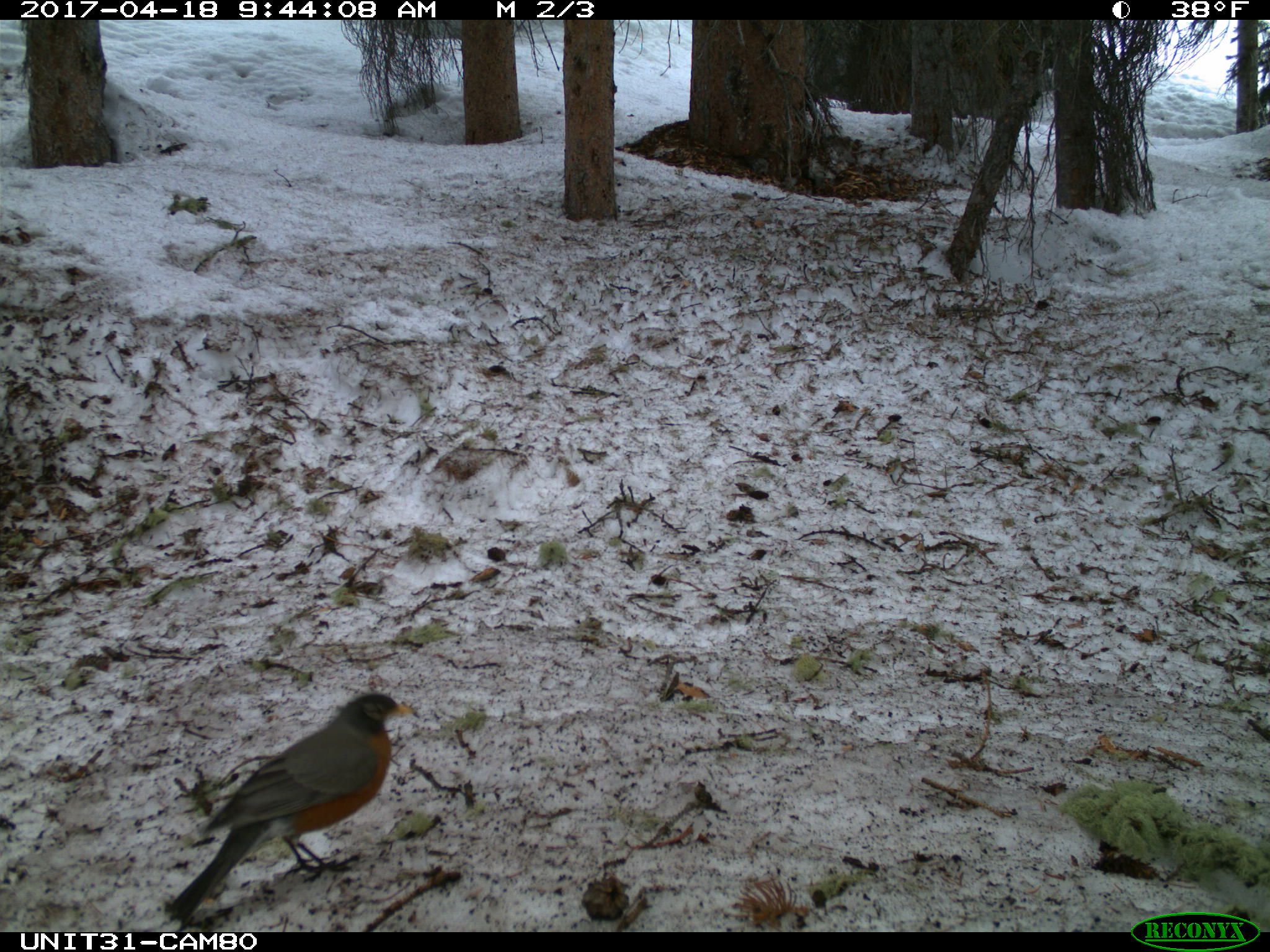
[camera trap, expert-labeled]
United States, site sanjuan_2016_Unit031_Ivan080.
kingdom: Animalia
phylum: Chordata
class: Aves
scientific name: Aves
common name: birds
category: unidentified bird